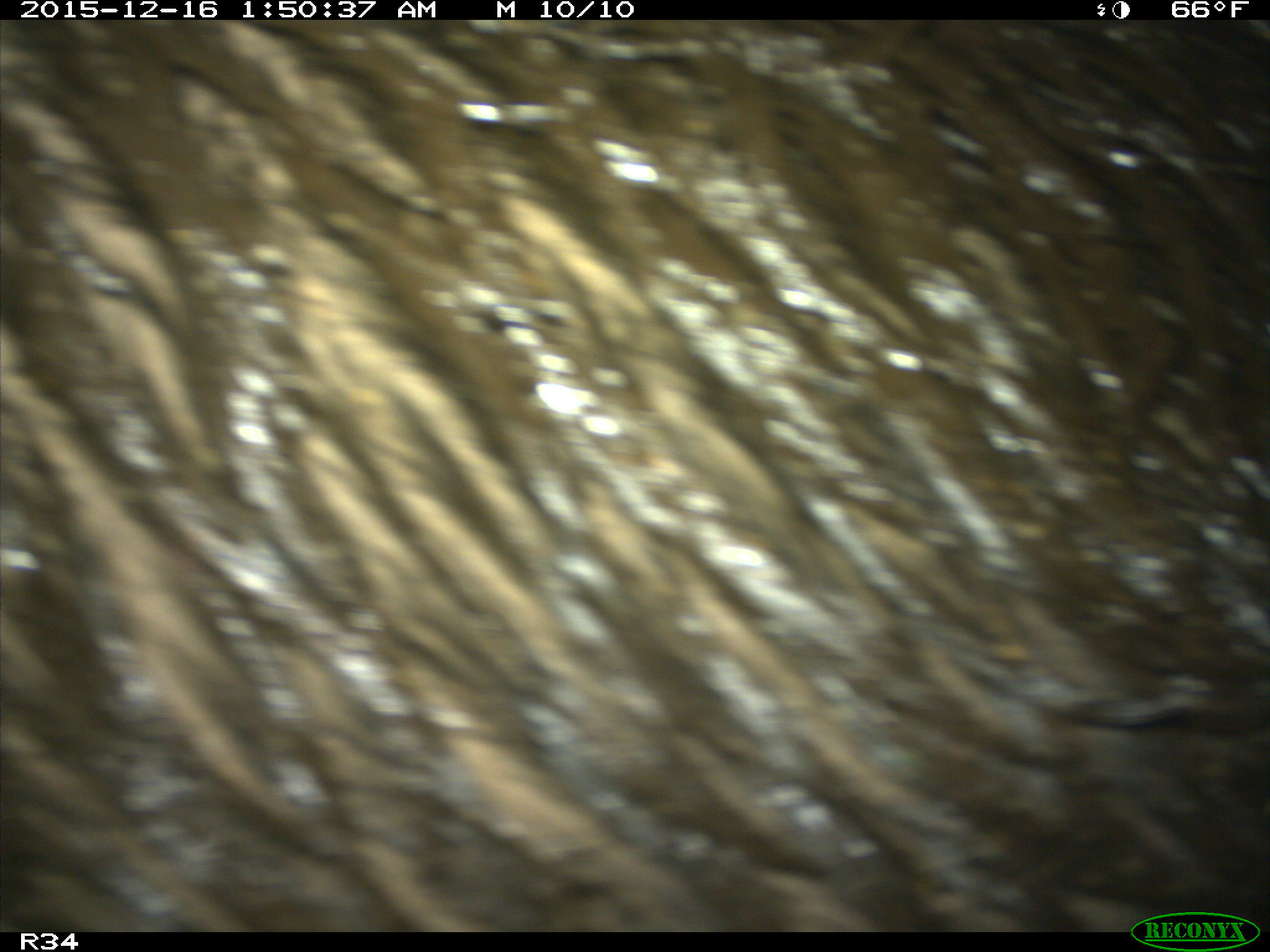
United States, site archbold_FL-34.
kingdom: Animalia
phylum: Chordata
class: Mammalia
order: Artiodactyla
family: Suidae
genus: Sus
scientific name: Sus scrofa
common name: wild boar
Sus scrofa (wild boar).